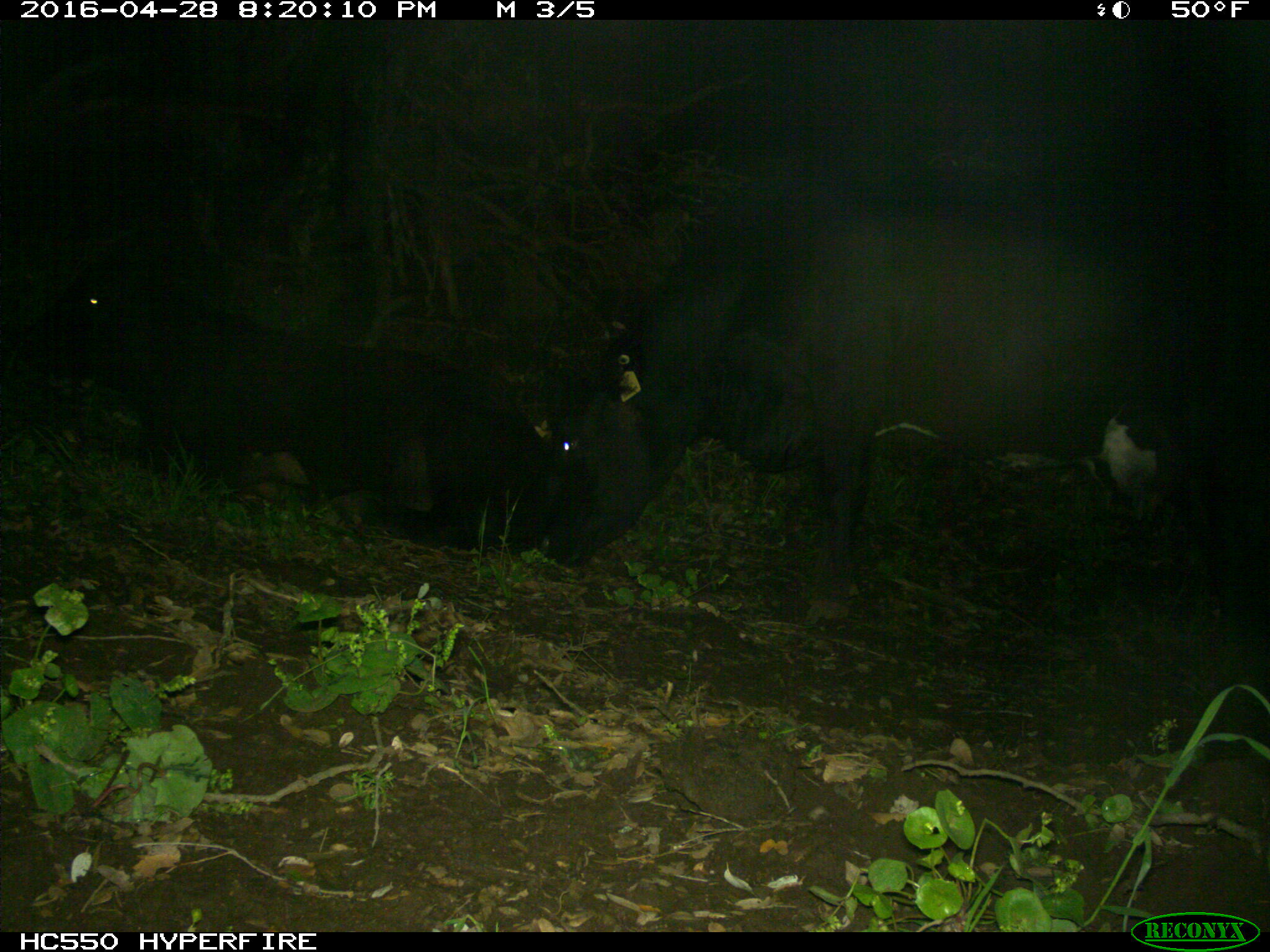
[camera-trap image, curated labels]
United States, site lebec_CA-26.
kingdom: Animalia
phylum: Chordata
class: Mammalia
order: Artiodactyla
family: Bovidae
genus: Bos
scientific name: Bos taurus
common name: domestic cow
Bos taurus (domestic cow).